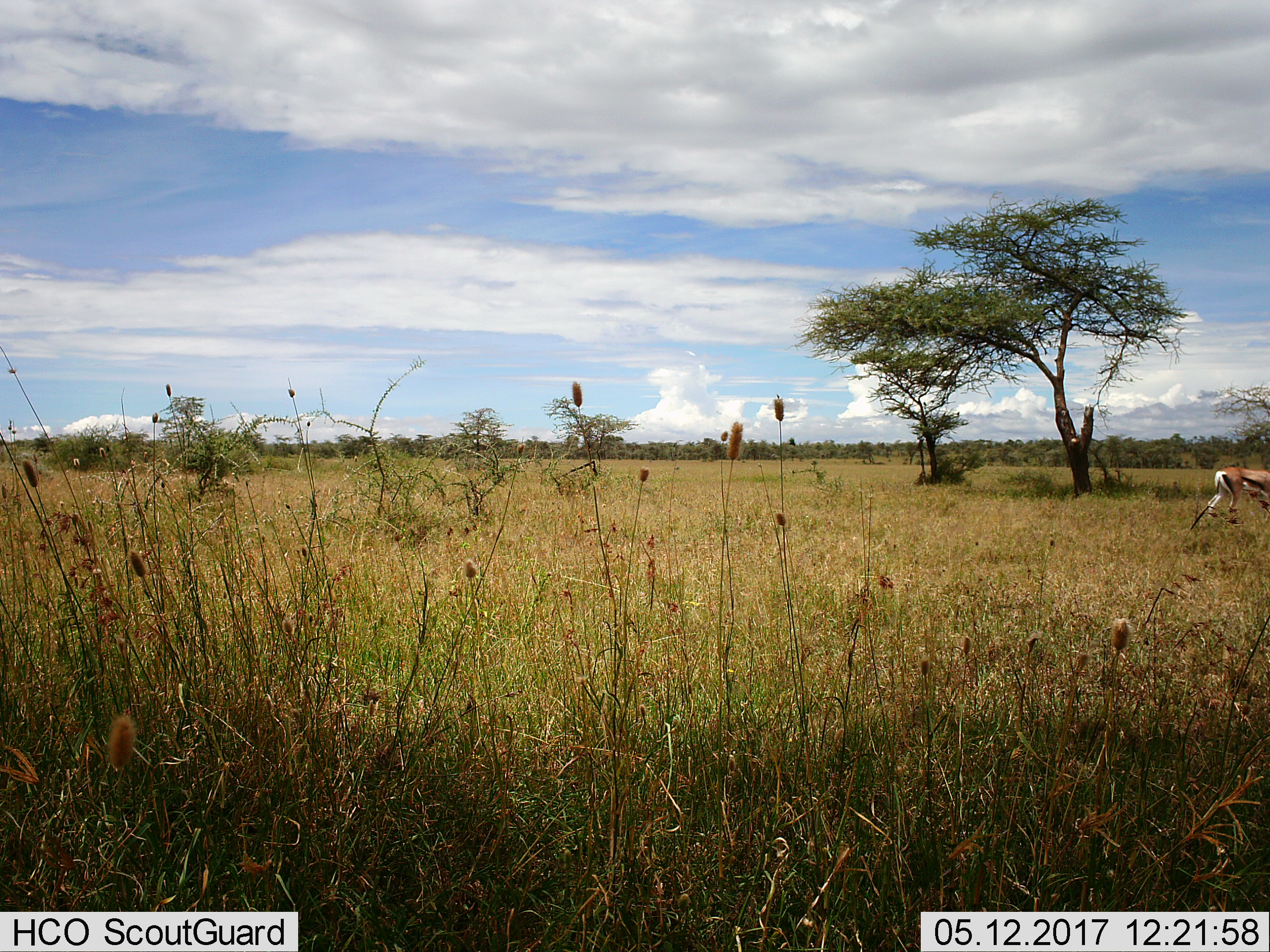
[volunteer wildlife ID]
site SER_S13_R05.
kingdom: Animalia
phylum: Chordata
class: Mammalia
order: Artiodactyla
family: Bovidae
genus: Eudorcas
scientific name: Eudorcas thomsonii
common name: thomson's gazelle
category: gazellethomsons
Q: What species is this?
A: Gazellethomsons (thomson's gazelle) (Eudorcas thomsonii).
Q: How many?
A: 1.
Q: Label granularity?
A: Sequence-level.